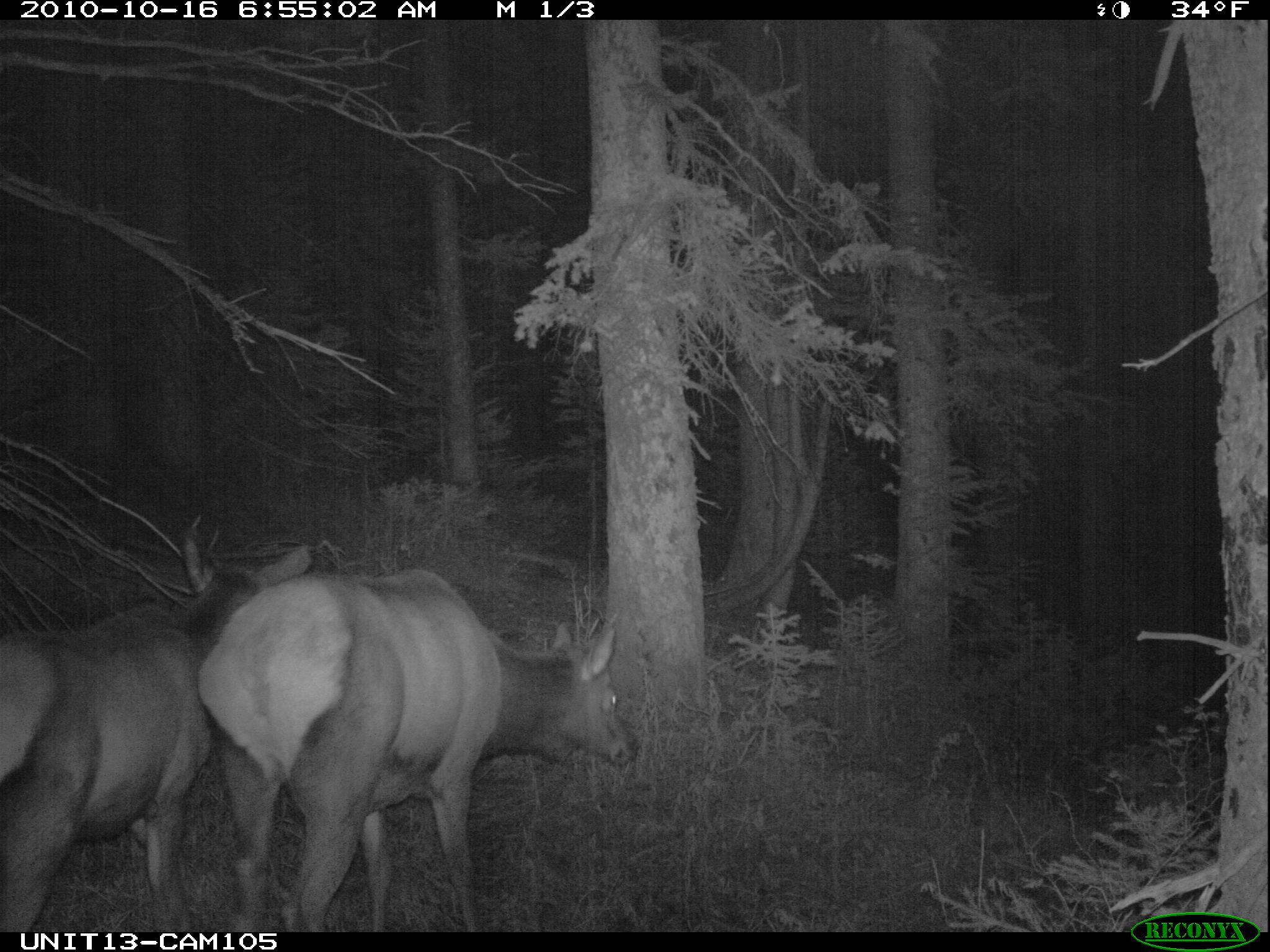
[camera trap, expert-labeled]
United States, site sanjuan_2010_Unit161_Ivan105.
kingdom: Animalia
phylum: Chordata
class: Mammalia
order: Artiodactyla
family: Cervidae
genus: Cervus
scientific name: Cervus elaphus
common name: red deer